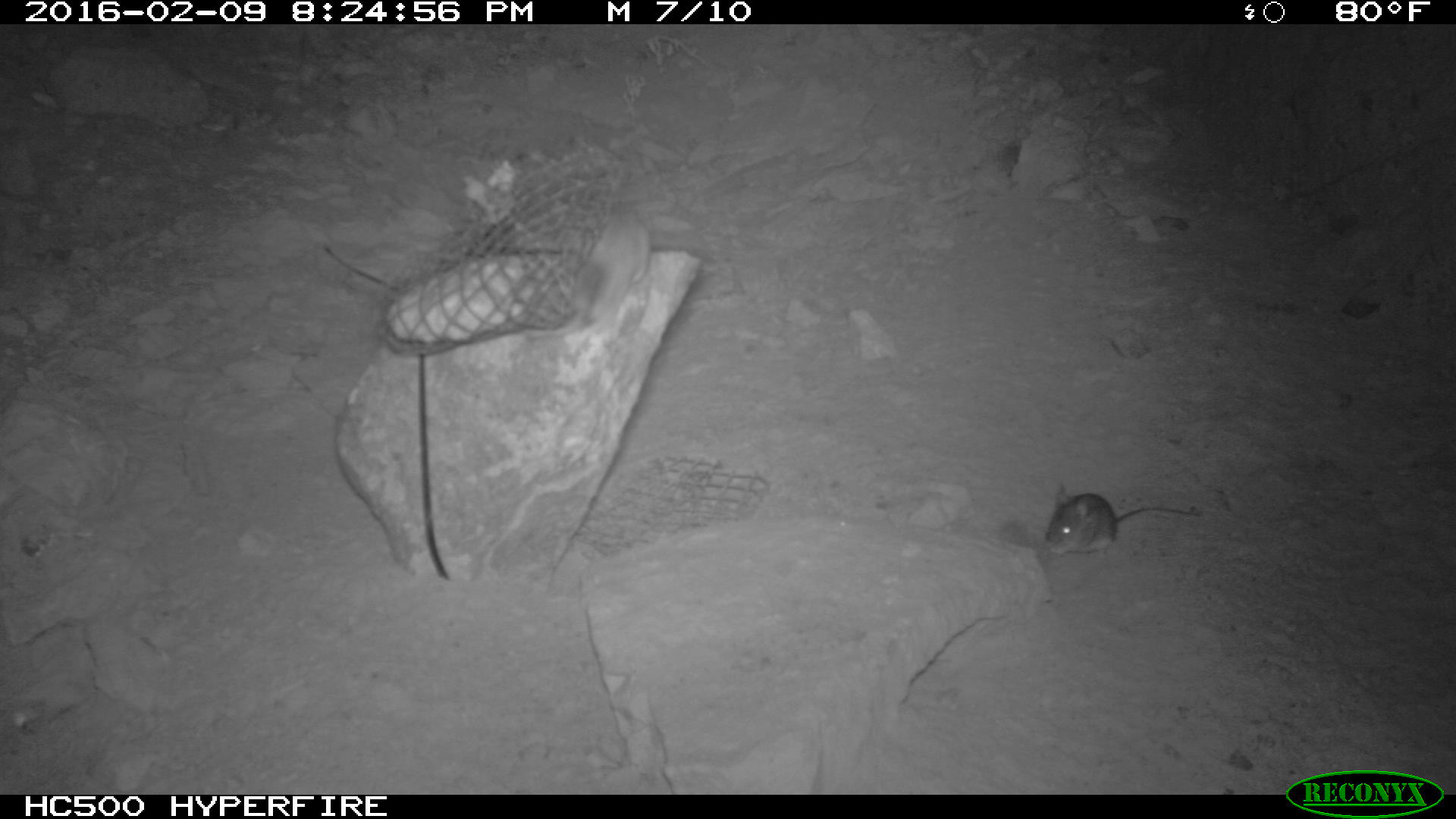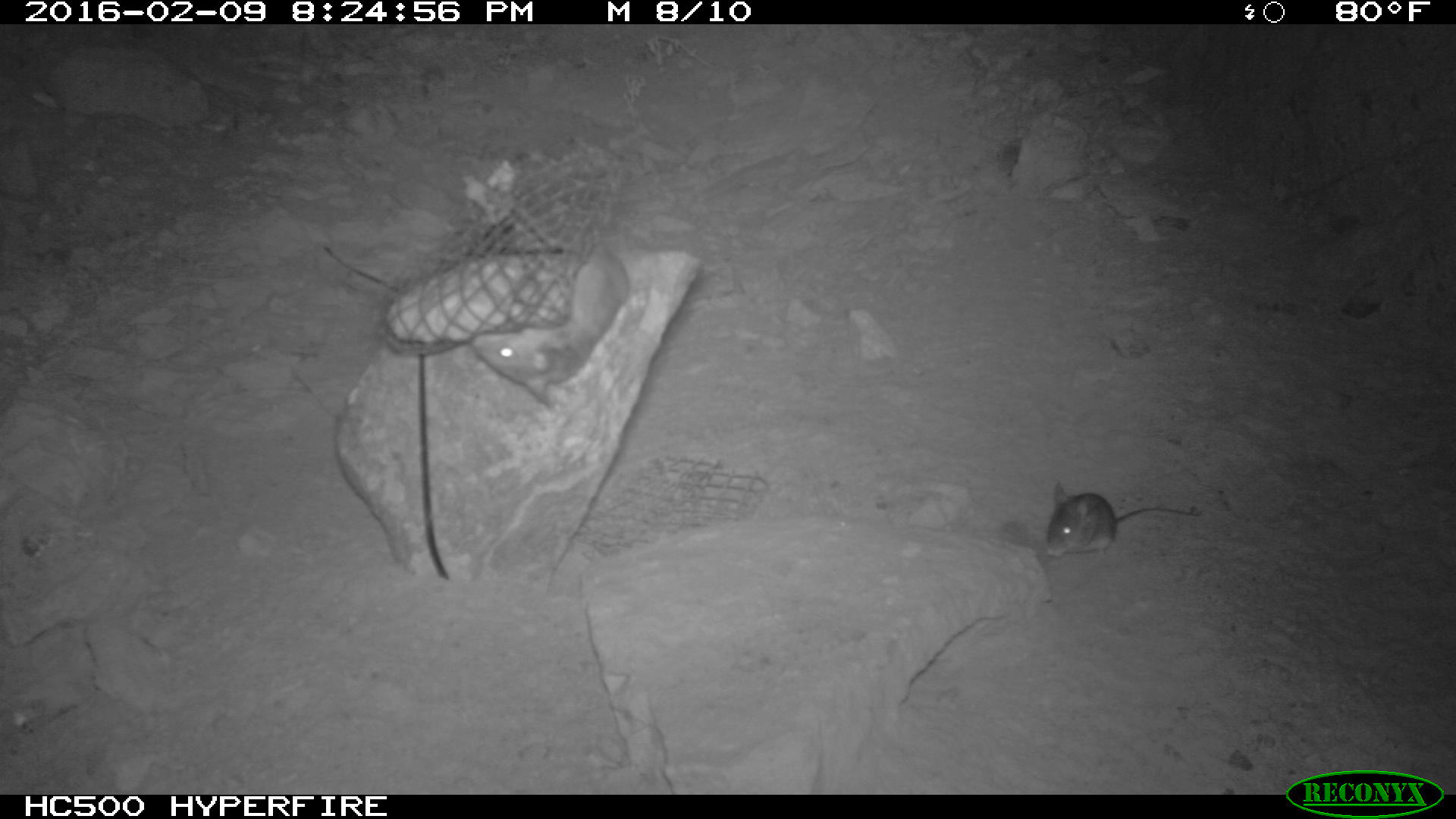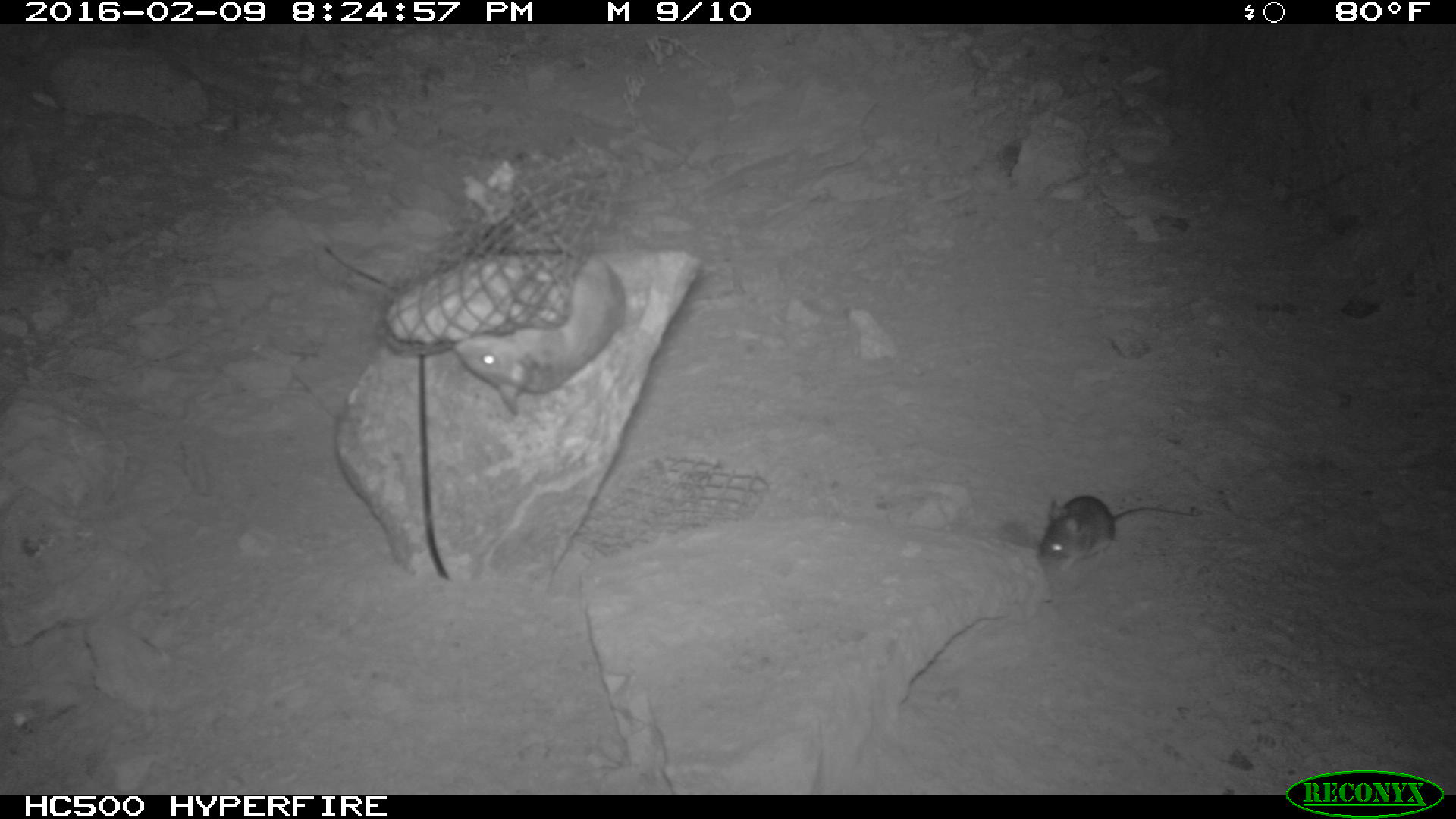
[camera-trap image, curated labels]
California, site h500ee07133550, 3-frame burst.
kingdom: Animalia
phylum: Chordata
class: Mammalia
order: Rodentia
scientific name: Rodentia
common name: rodent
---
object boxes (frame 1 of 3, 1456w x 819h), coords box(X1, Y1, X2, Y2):
rodent: box(506, 210, 650, 336); box(1045, 482, 1200, 559)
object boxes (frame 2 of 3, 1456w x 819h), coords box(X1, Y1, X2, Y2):
rodent: box(471, 239, 629, 412); box(1043, 480, 1203, 557)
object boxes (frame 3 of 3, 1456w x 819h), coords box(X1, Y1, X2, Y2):
rodent: box(457, 182, 626, 416); box(1028, 494, 1205, 580)